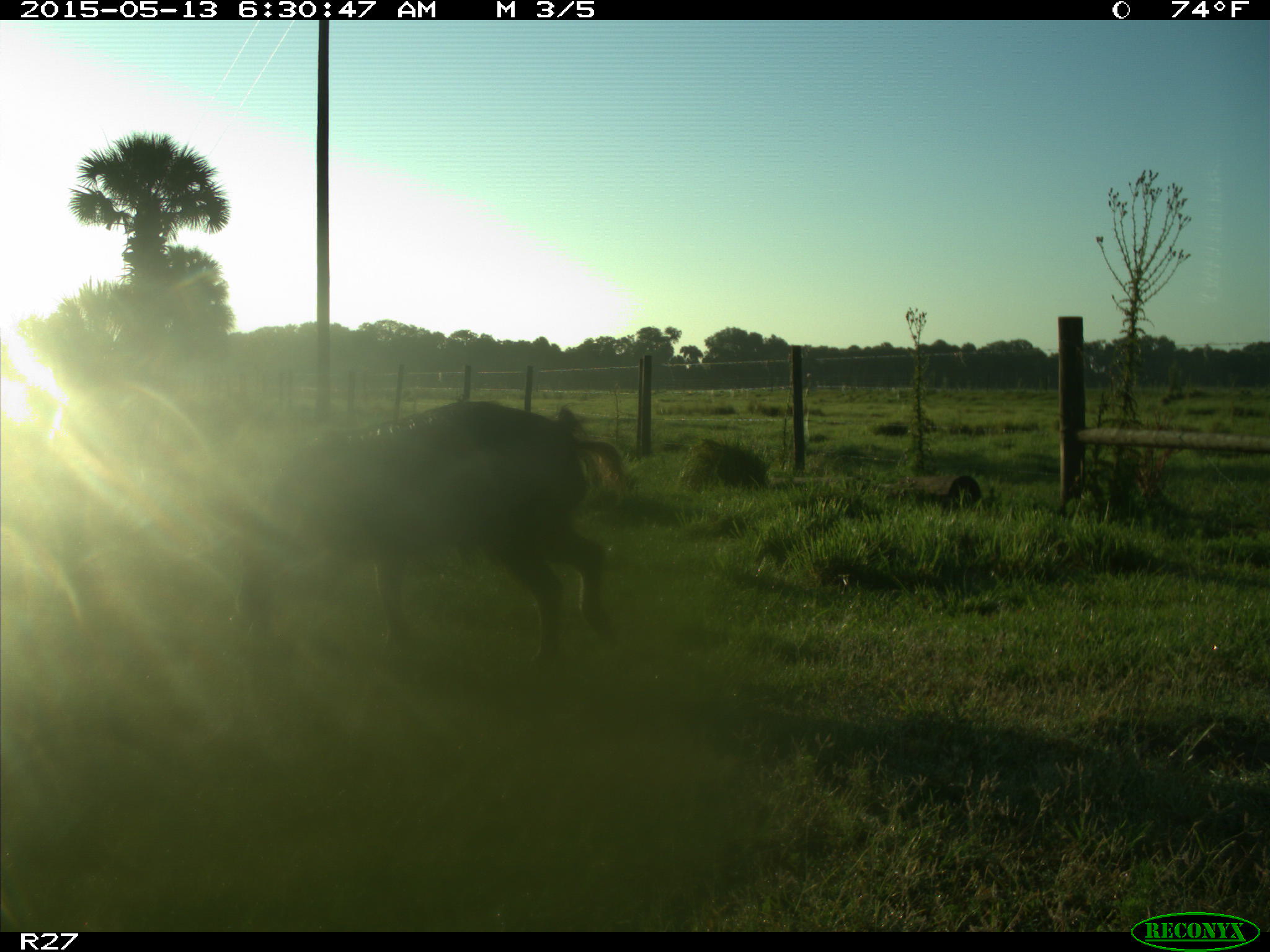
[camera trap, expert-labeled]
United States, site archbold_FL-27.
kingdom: Animalia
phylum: Chordata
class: Mammalia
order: Artiodactyla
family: Suidae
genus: Sus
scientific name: Sus scrofa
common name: wild boar